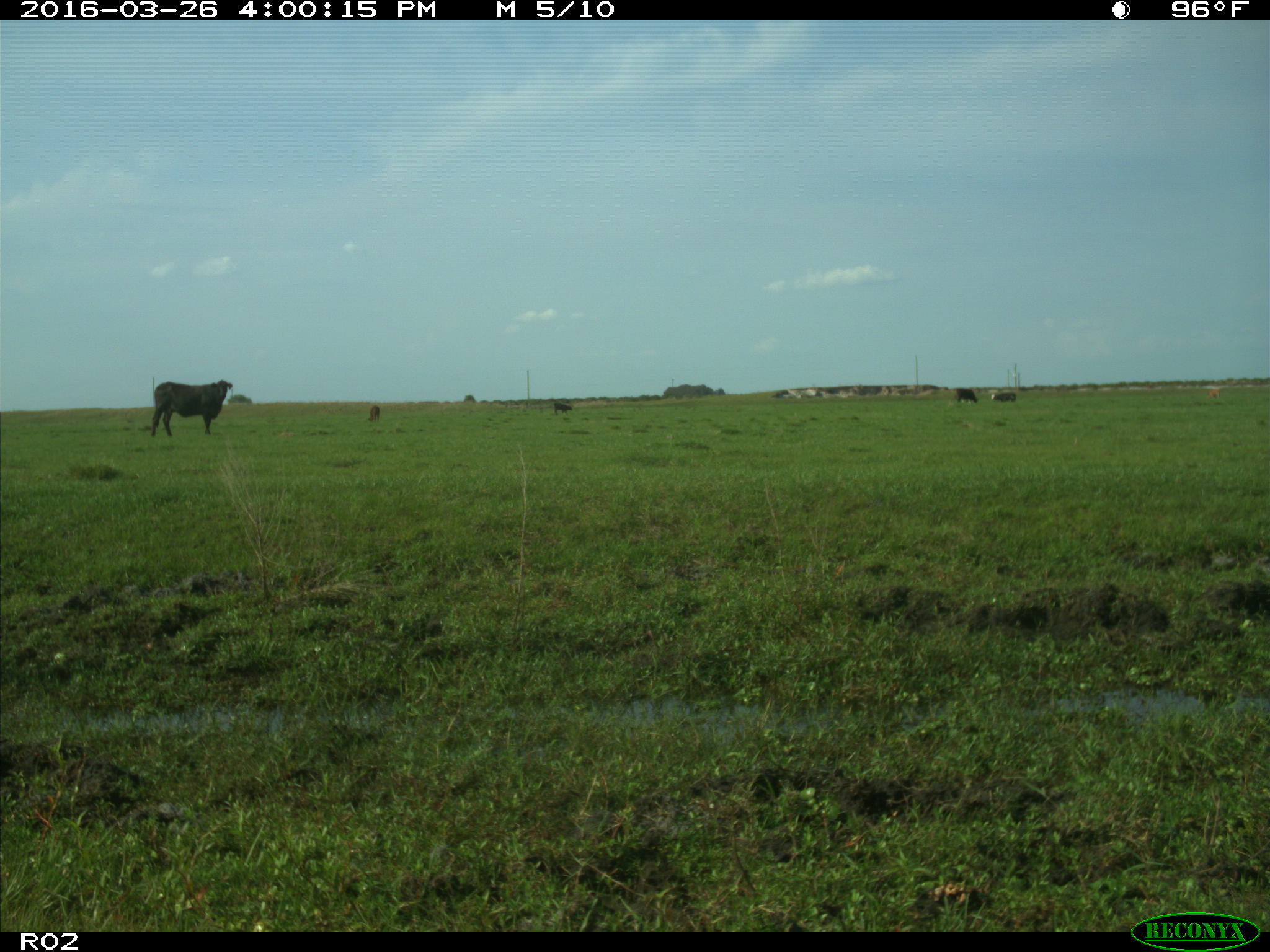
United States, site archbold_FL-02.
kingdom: Animalia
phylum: Chordata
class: Mammalia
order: Artiodactyla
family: Bovidae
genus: Bos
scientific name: Bos taurus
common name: domestic cow